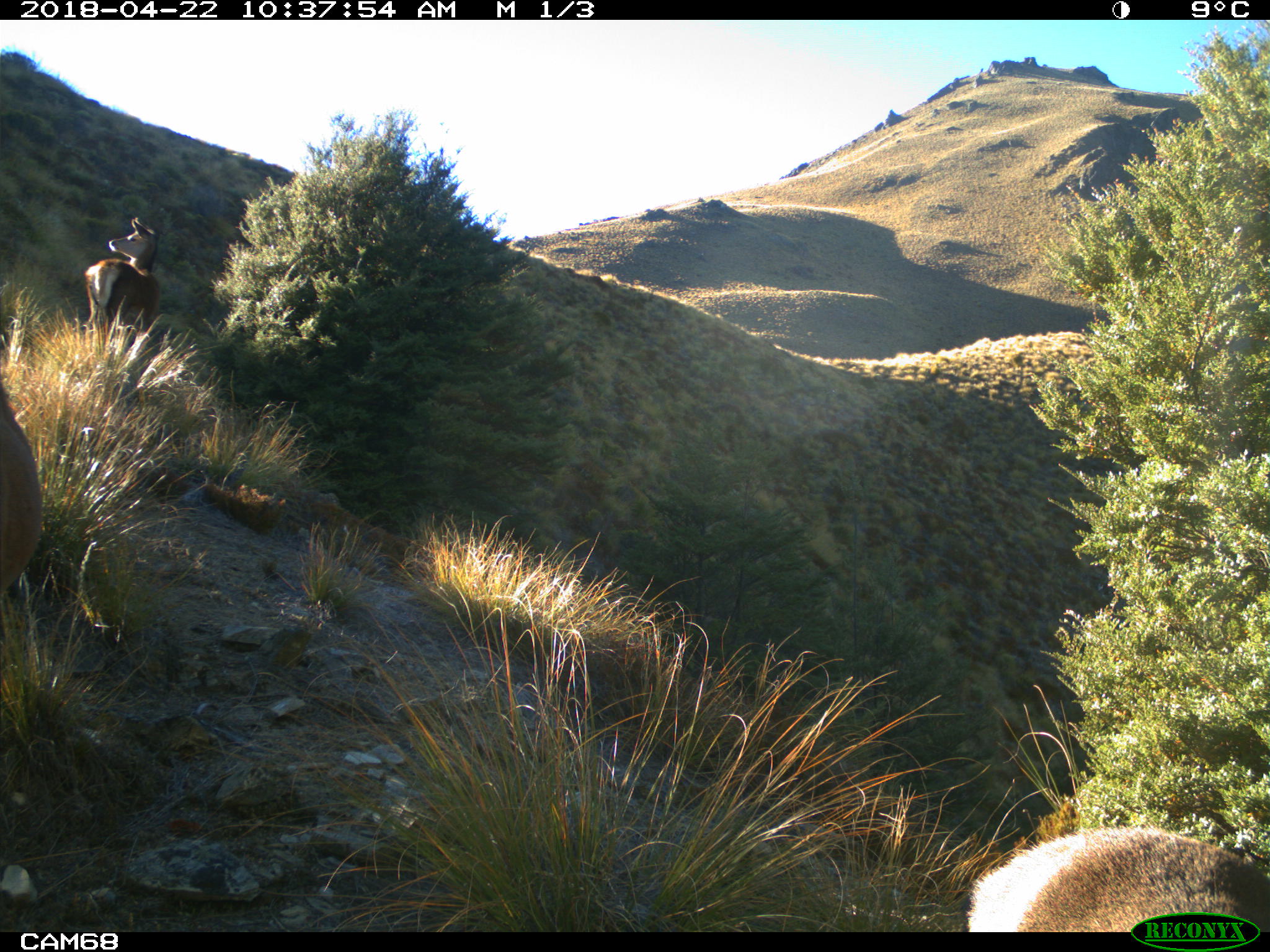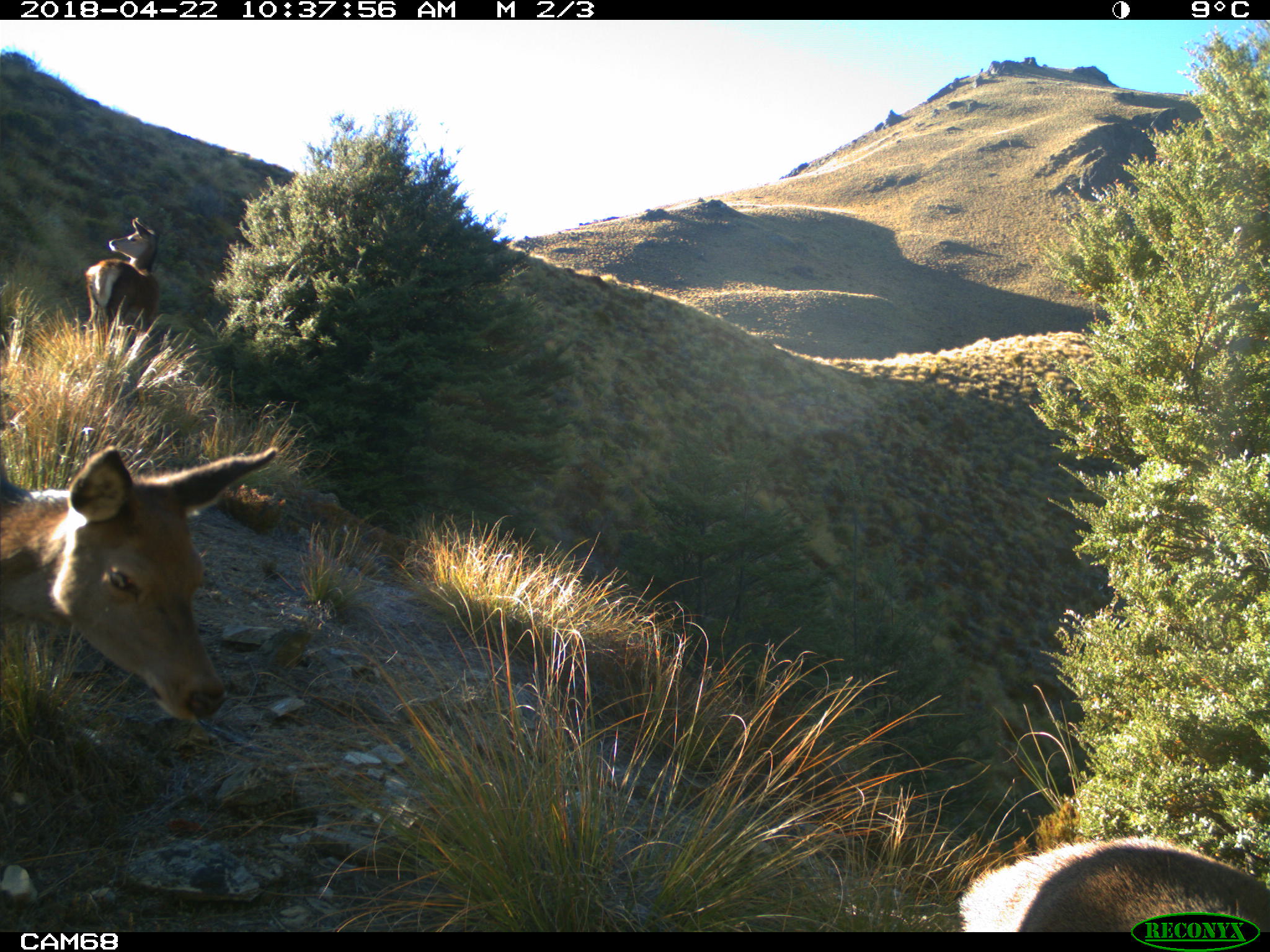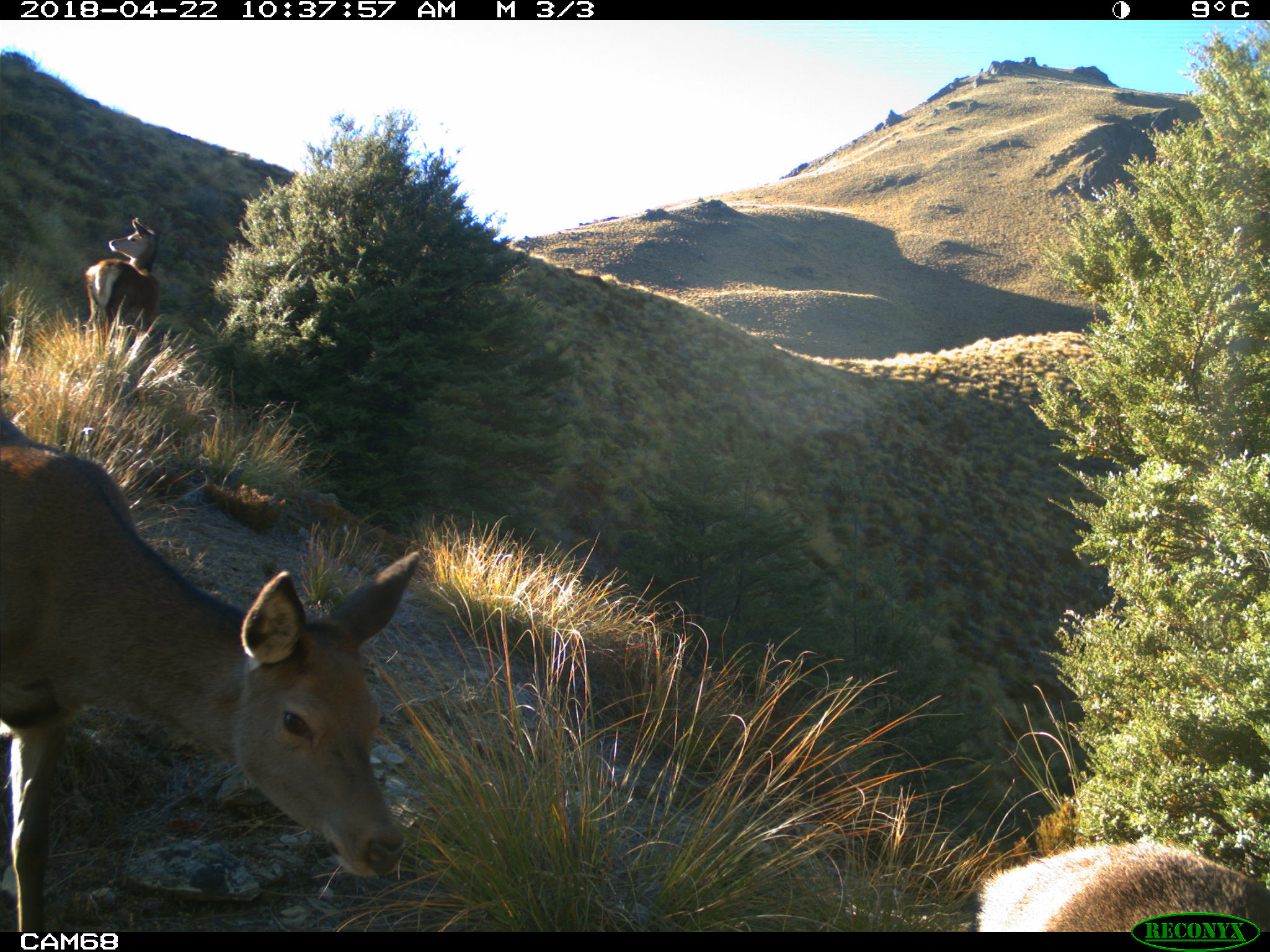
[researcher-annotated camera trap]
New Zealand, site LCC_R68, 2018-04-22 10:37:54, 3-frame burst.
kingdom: Animalia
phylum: Chordata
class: Mammalia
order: Artiodactyla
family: Cervidae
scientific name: Cervidae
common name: deer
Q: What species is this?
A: Deer (Cervidae).